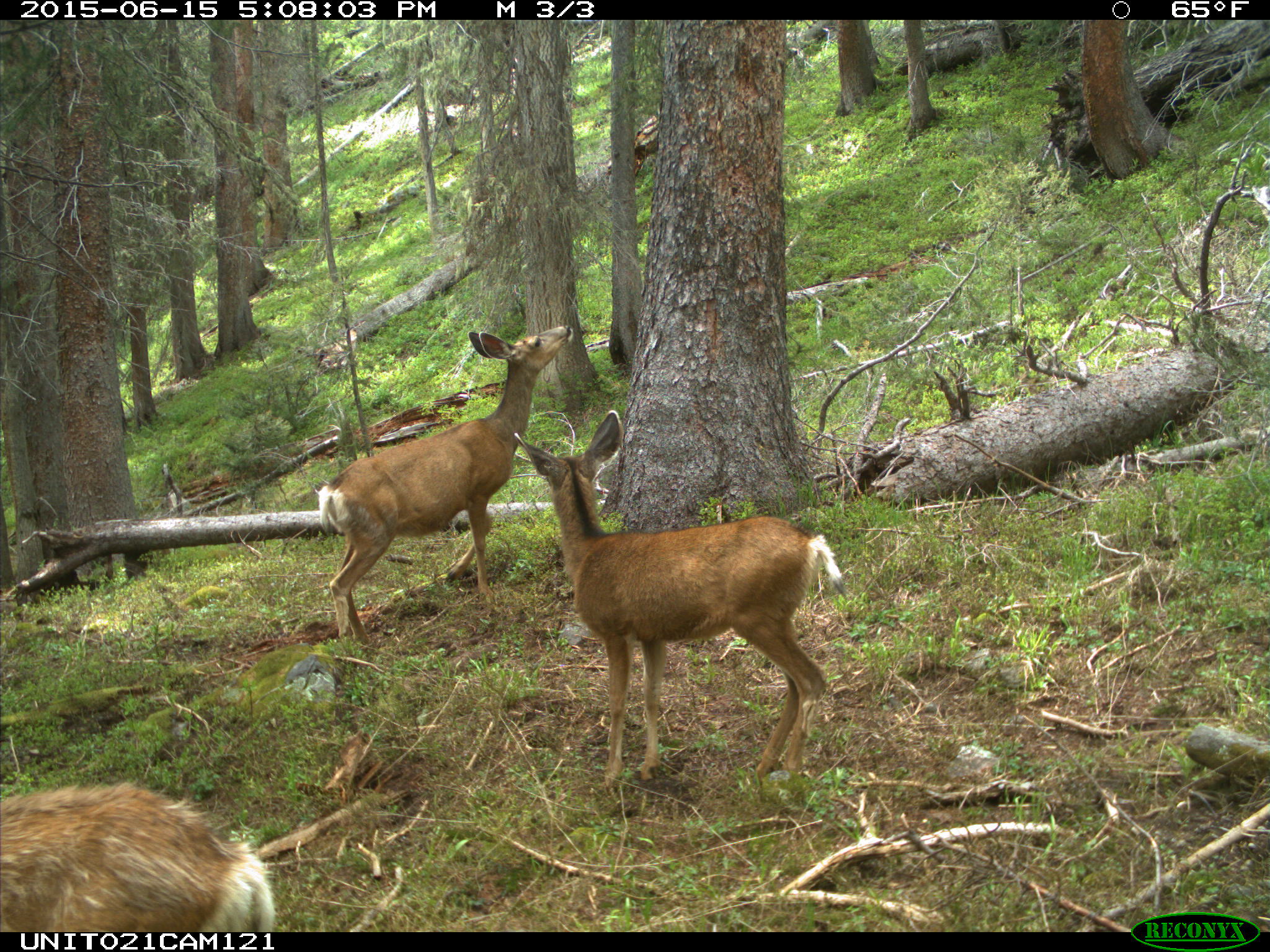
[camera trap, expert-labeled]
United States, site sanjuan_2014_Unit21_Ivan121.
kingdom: Animalia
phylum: Chordata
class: Mammalia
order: Artiodactyla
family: Cervidae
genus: Odocoileus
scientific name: Odocoileus hemionus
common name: mule deer